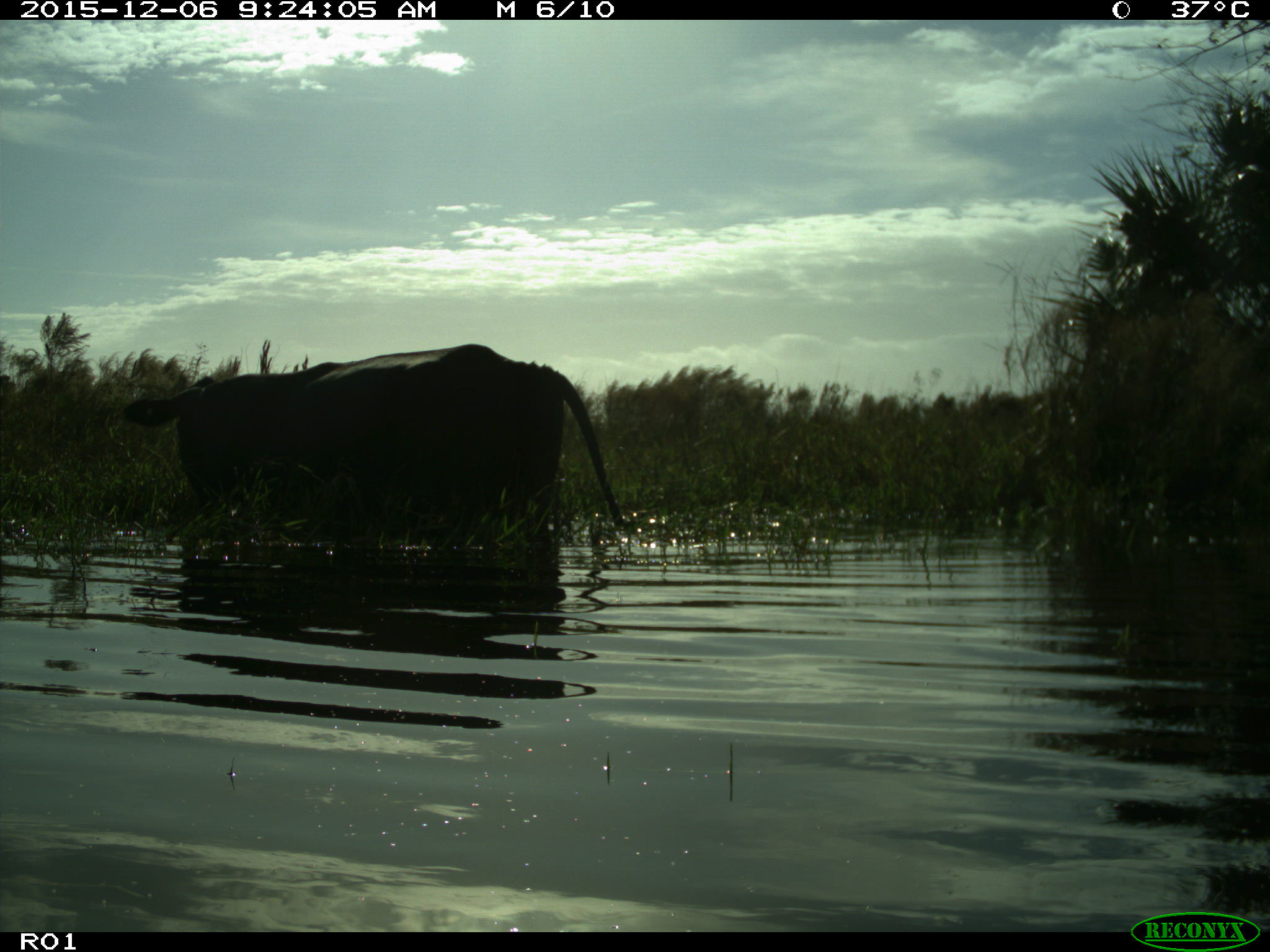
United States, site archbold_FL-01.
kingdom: Animalia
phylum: Chordata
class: Mammalia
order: Artiodactyla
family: Bovidae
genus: Bos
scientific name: Bos taurus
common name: domestic cow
Bos taurus (domestic cow).